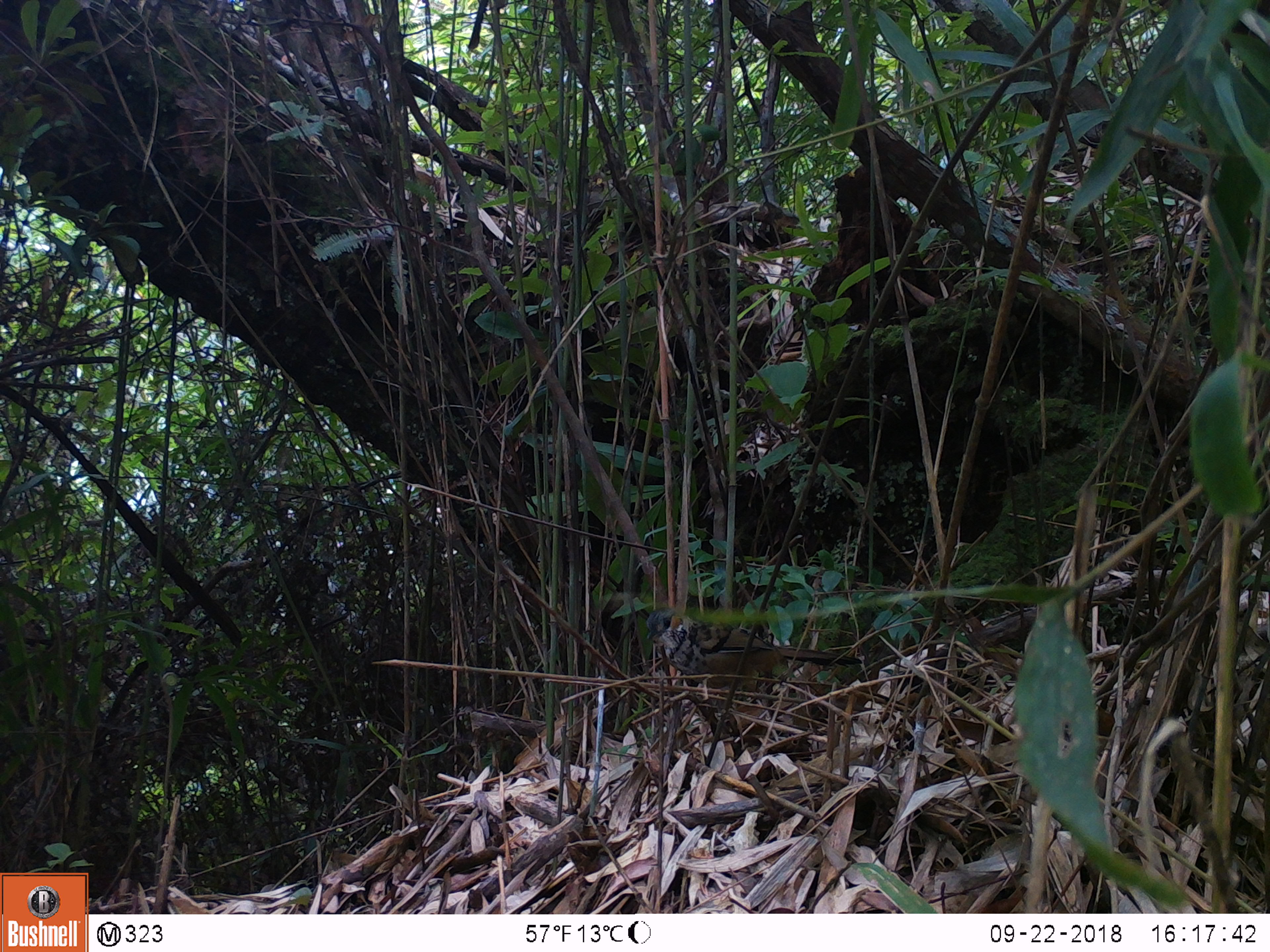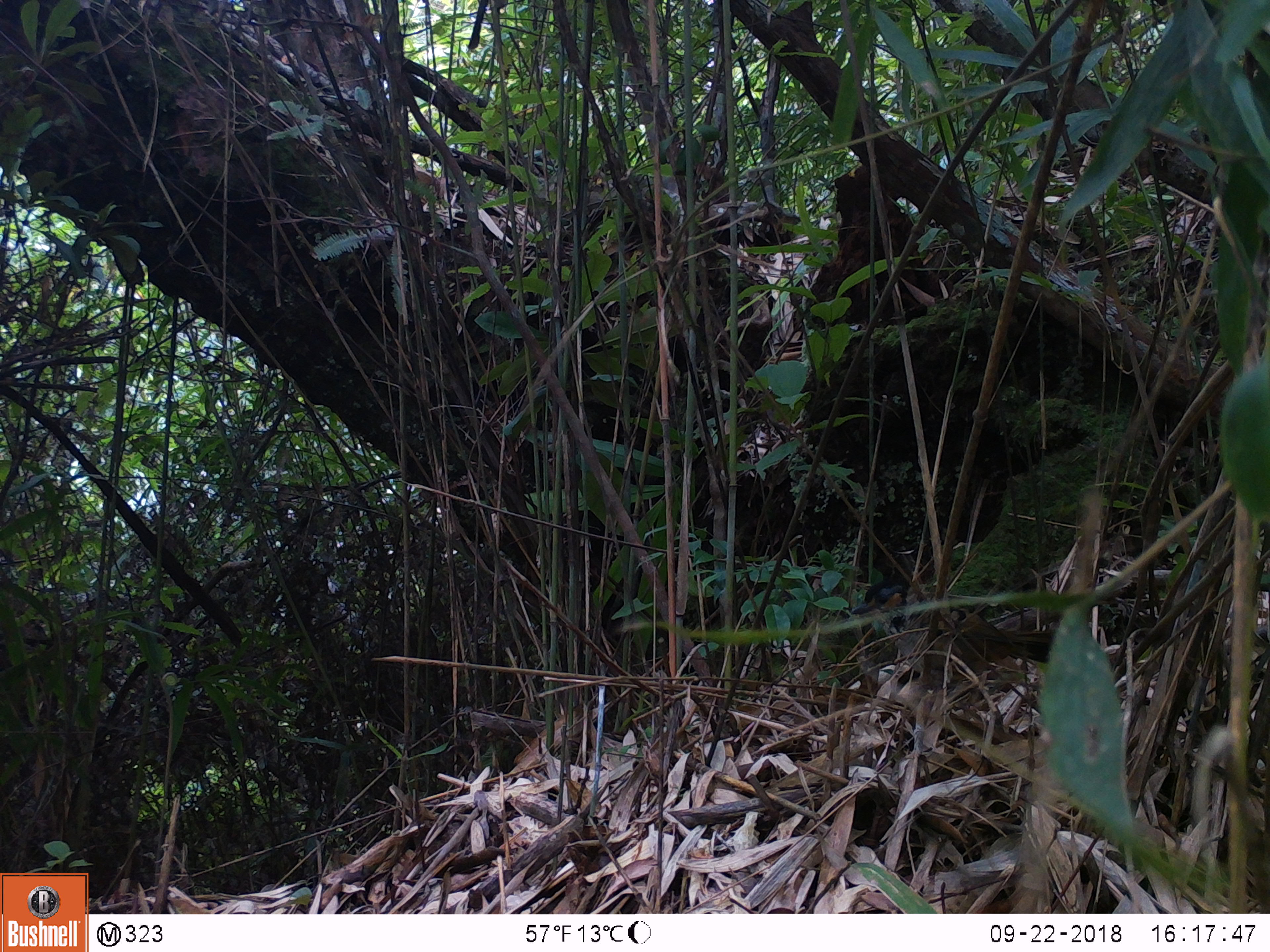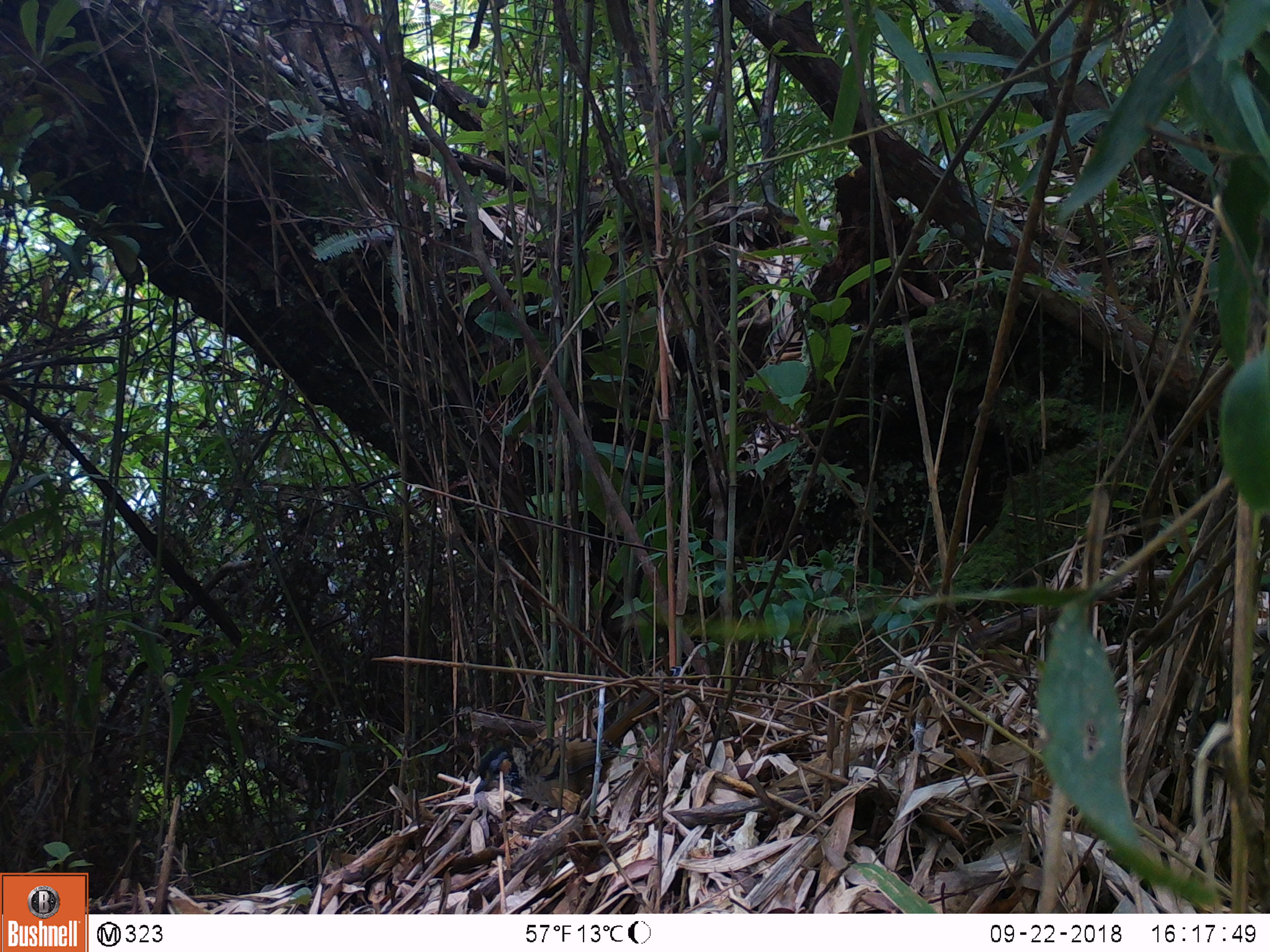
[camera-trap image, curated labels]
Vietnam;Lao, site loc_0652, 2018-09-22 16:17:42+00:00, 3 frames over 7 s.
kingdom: Animalia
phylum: Chordata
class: Aves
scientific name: Aves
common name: bird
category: unidentified bird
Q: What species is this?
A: Unidentified bird (bird) (Aves).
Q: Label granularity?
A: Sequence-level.